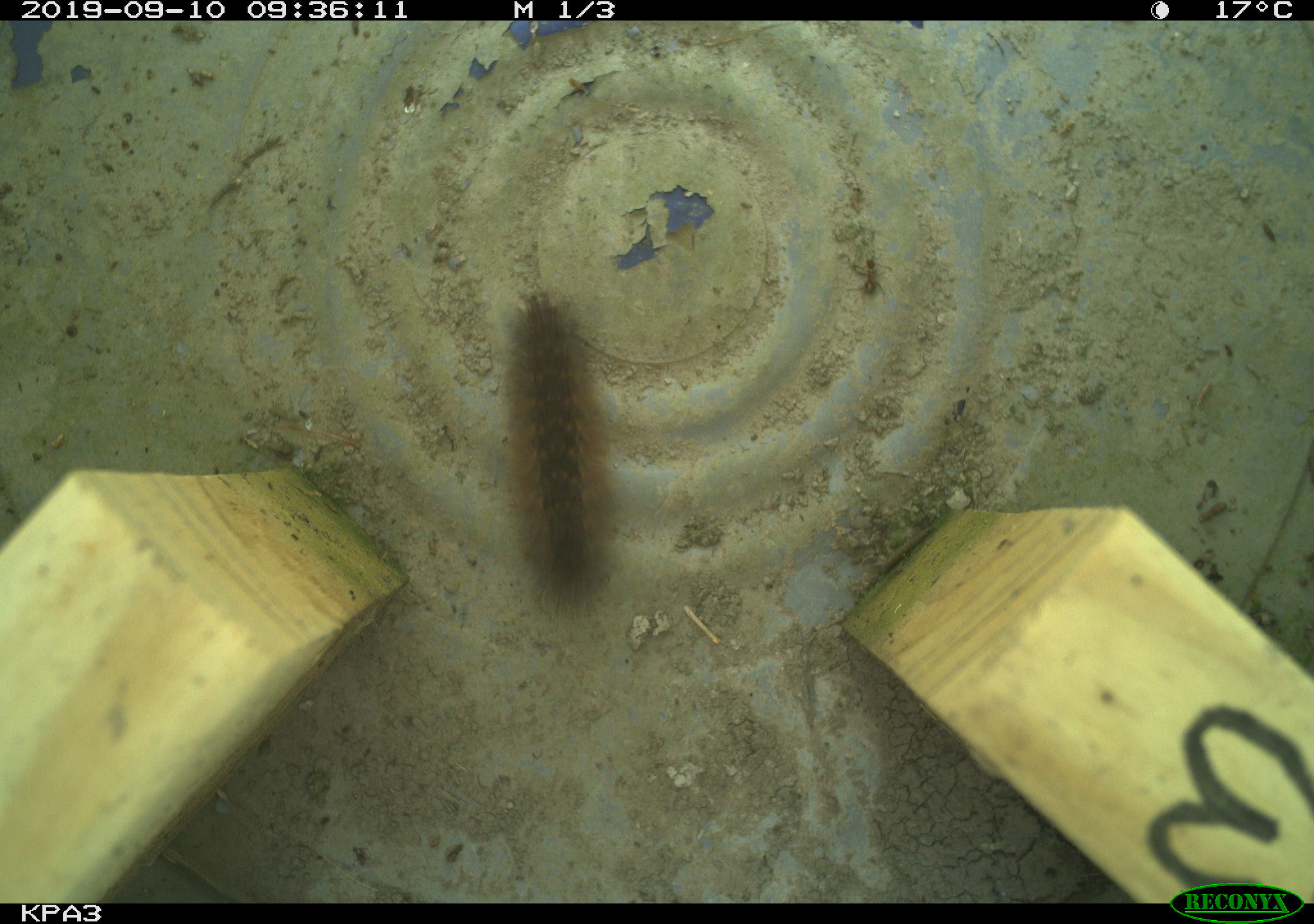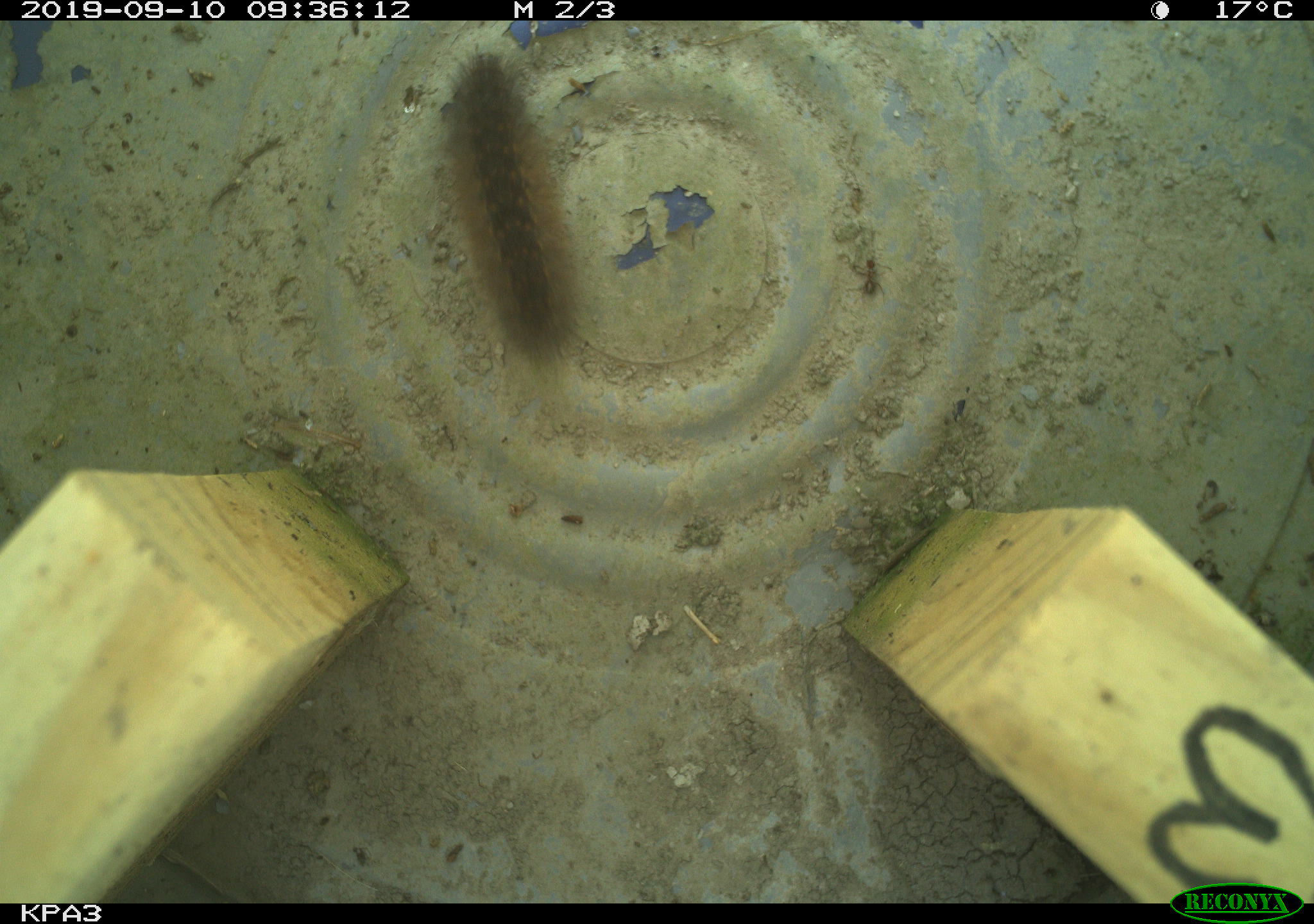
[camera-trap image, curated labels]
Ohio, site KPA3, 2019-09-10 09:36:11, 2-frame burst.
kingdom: Animalia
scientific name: Animalia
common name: animal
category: invertebrate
Invertebrate (animal) (Animalia).